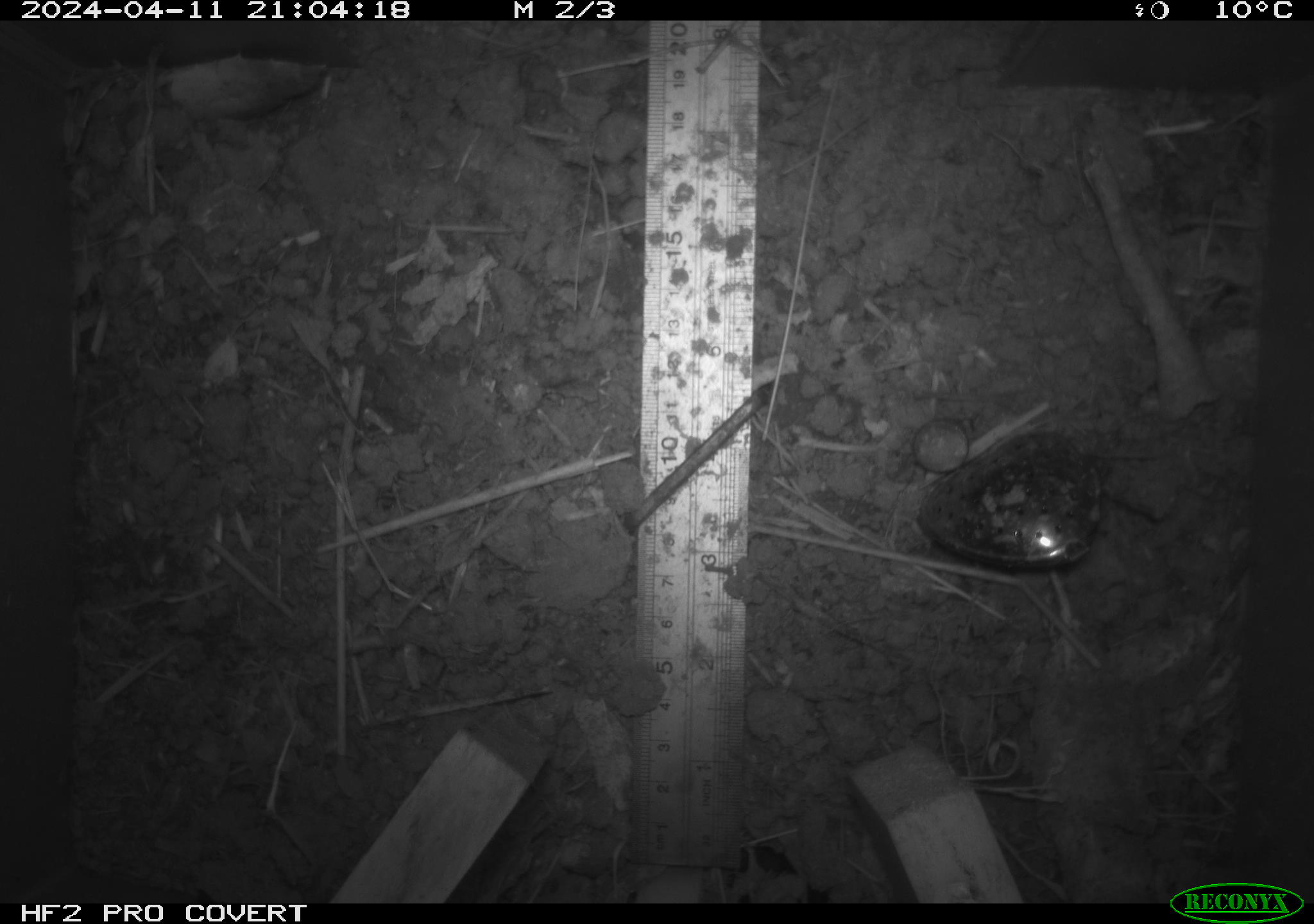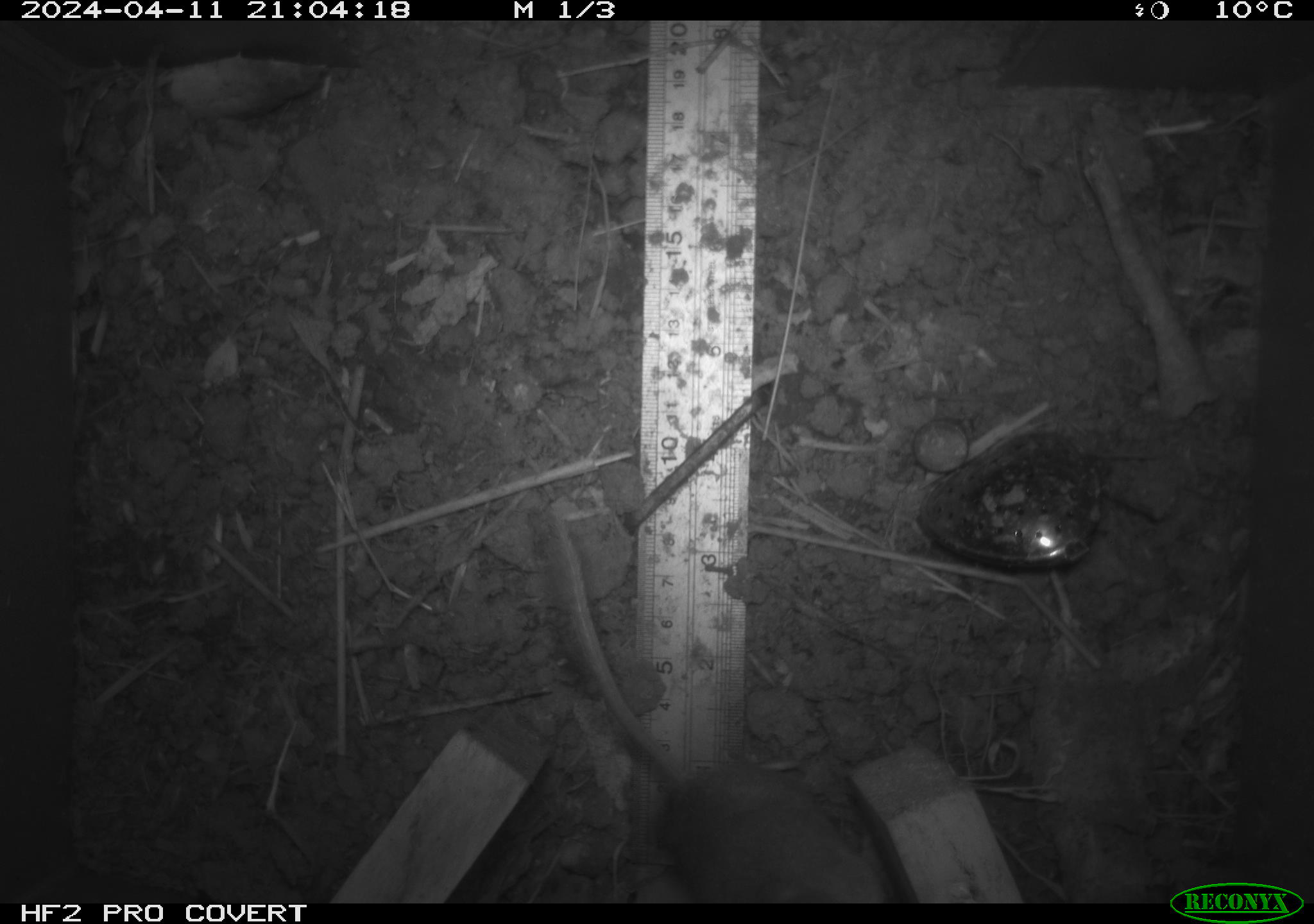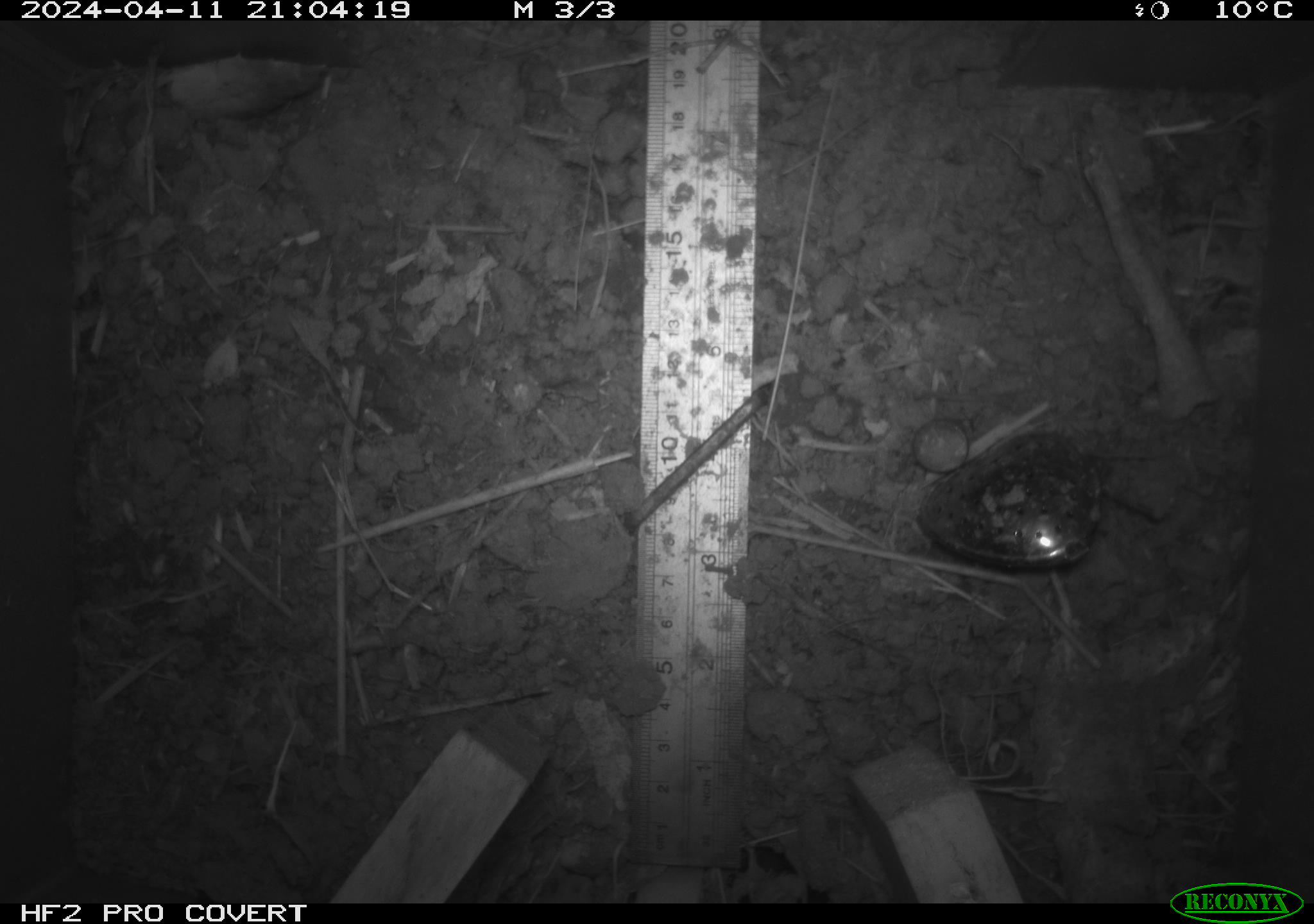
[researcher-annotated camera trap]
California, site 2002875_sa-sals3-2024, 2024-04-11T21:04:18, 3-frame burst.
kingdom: Animalia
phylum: Chordata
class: Mammalia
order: Rodentia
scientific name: Rodentia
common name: mouse species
Mouse species (Rodentia).